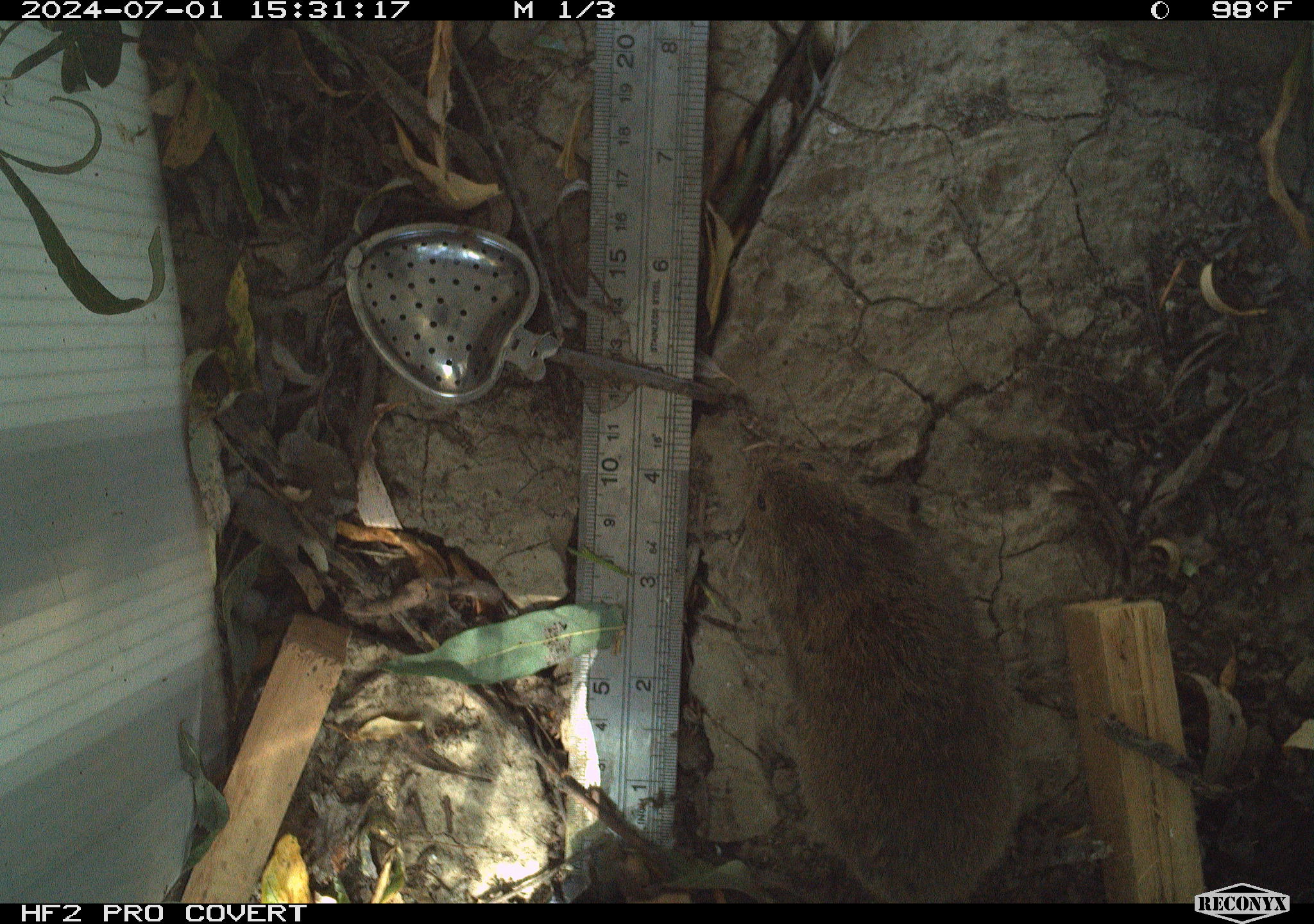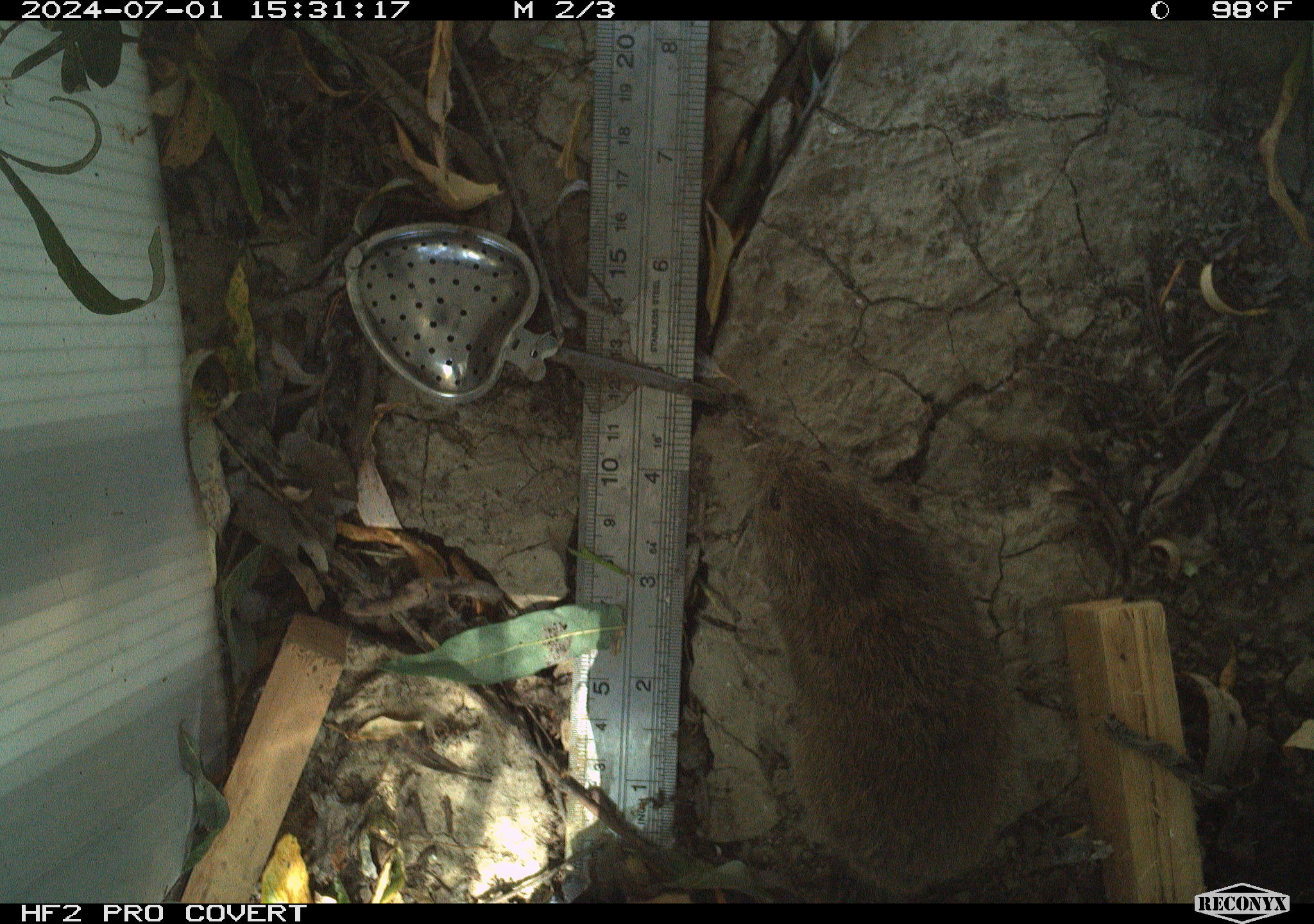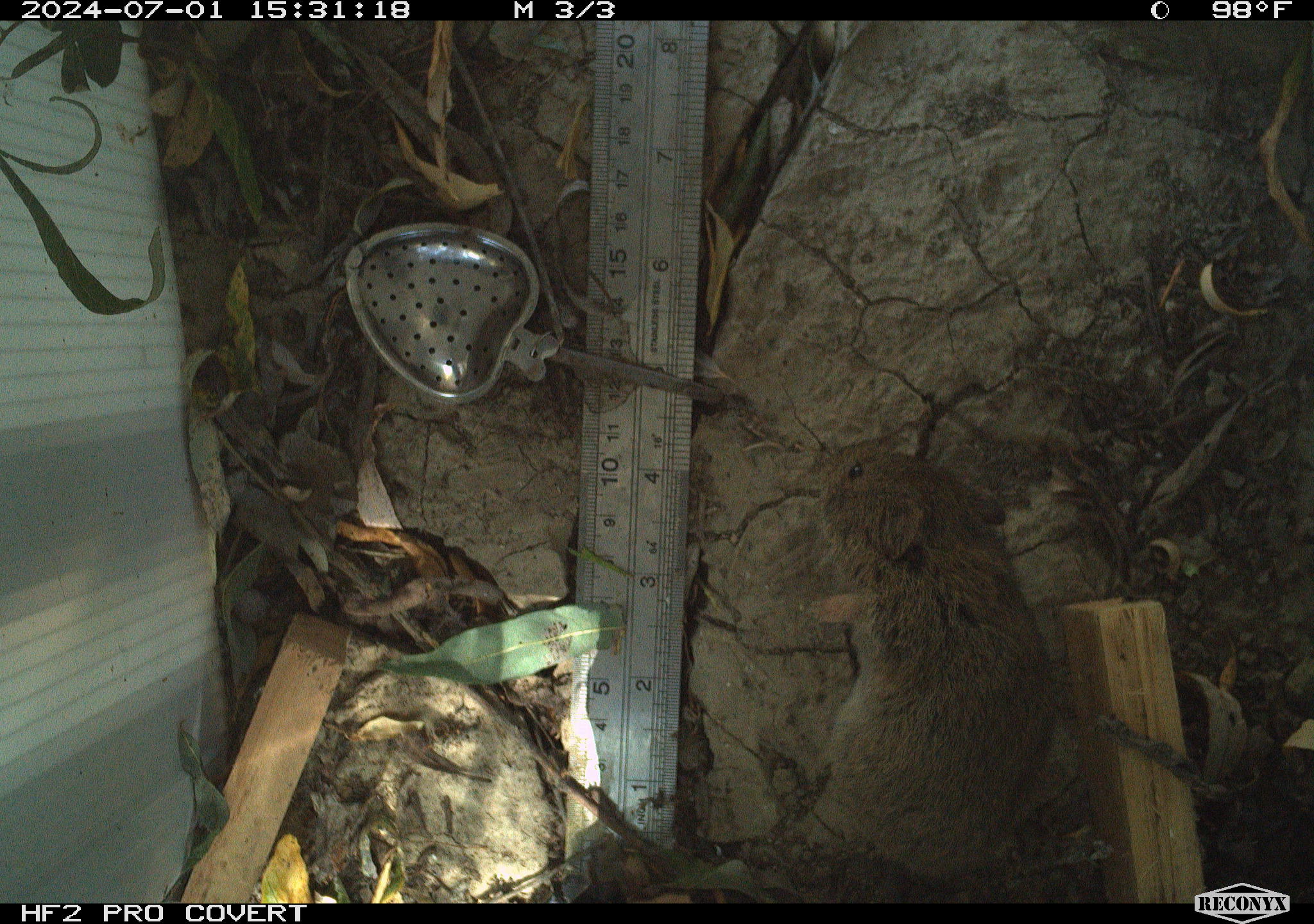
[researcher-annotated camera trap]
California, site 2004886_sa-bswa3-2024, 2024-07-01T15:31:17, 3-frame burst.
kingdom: Animalia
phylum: Chordata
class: Mammalia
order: Rodentia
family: Cricetidae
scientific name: Arvicolinae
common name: voles, lemmings, and muskrats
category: arvicolinae subfamily